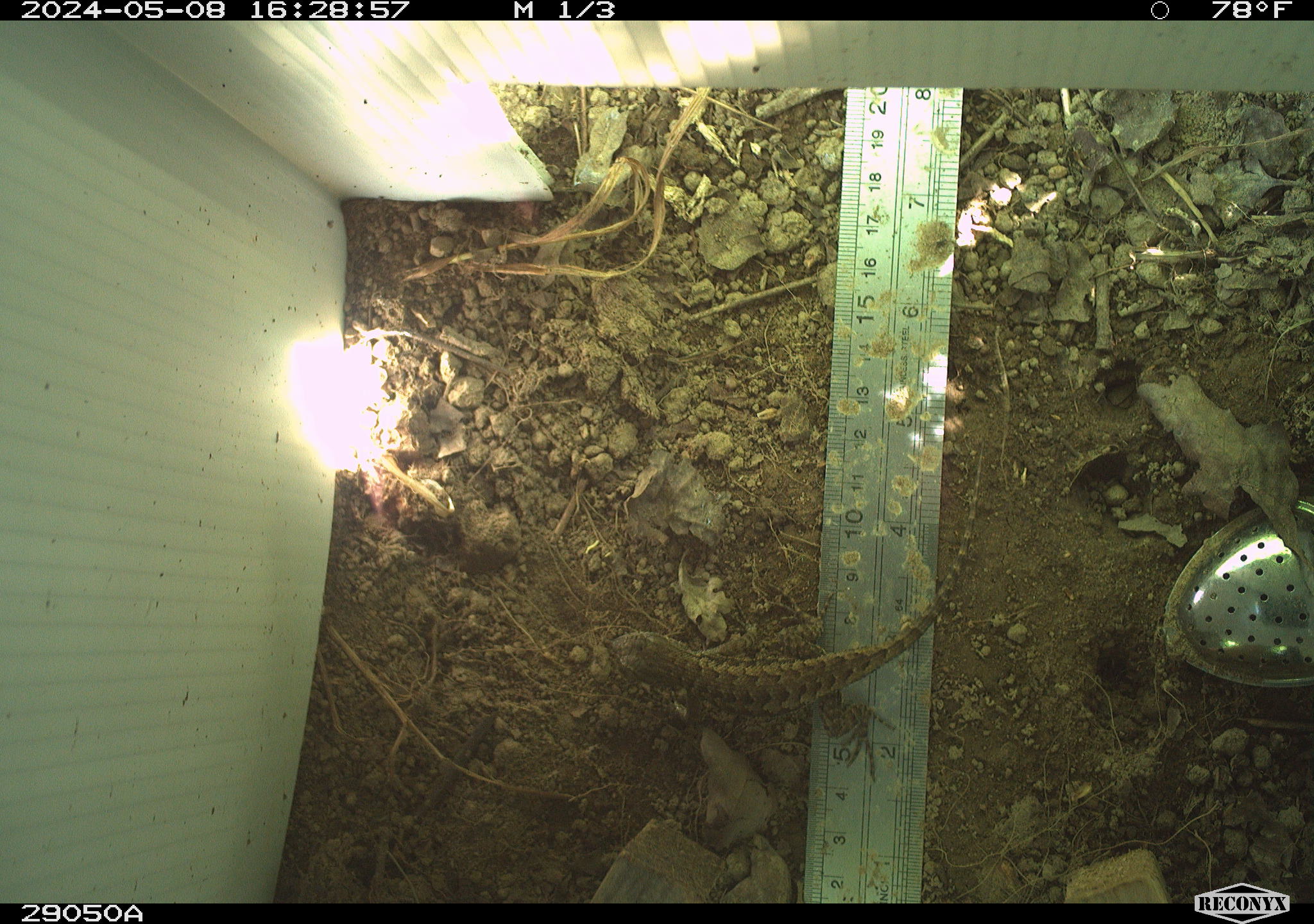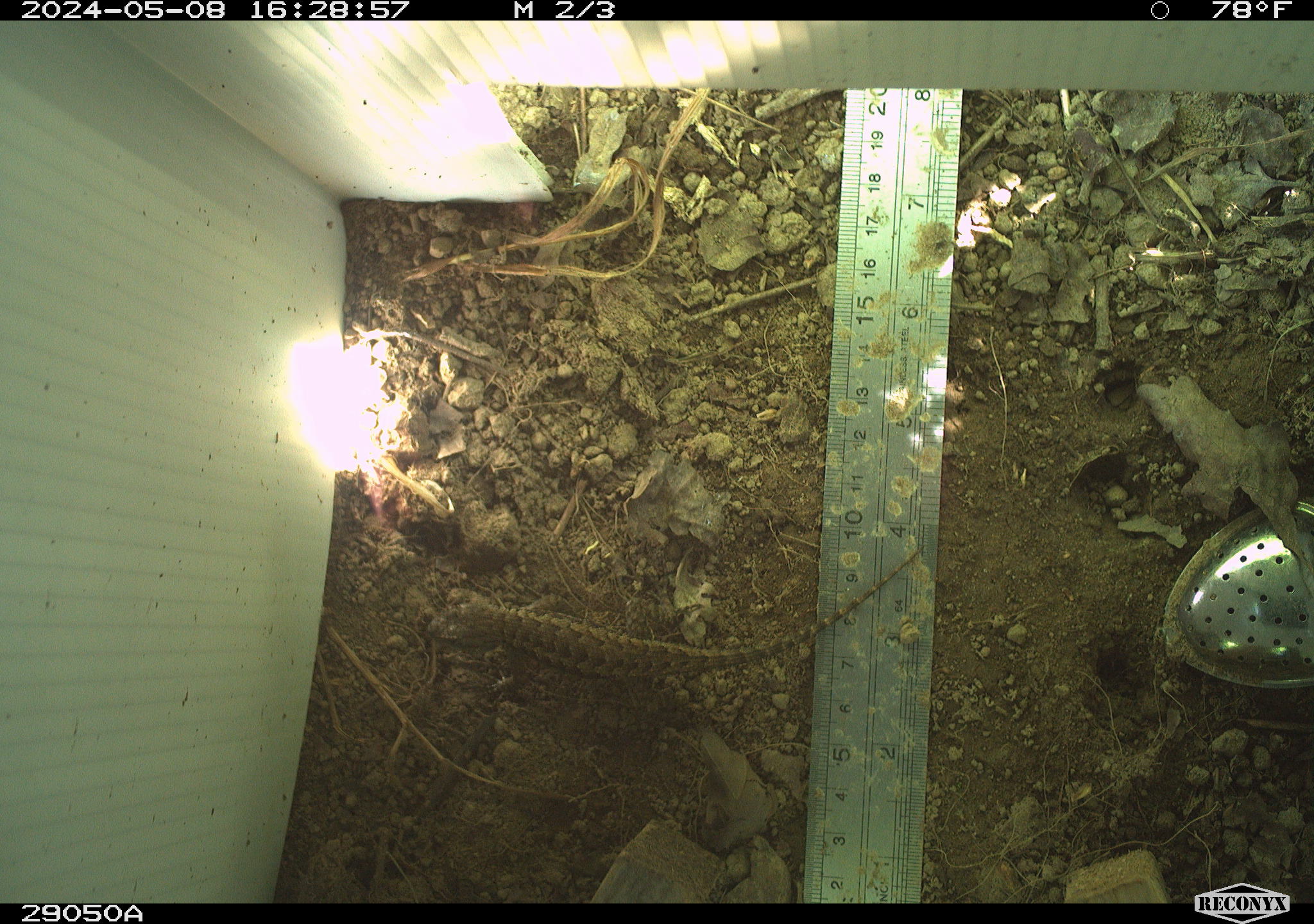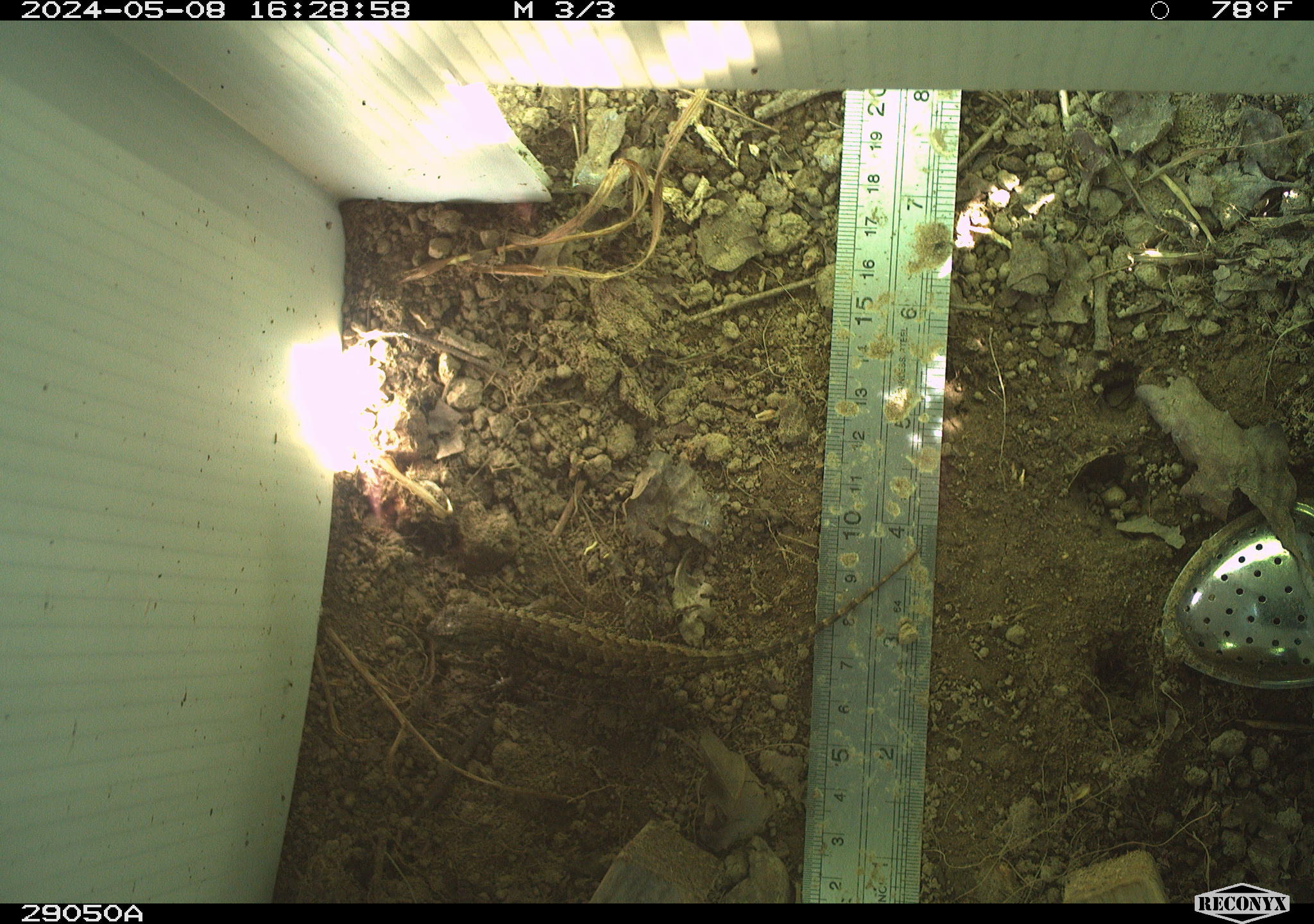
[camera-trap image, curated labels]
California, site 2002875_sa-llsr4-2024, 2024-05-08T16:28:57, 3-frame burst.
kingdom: Animalia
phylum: Chordata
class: Reptilia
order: Squamata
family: Phrynosomatidae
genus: Sceloporus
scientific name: Sceloporus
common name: spiny lizards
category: sceloporus species